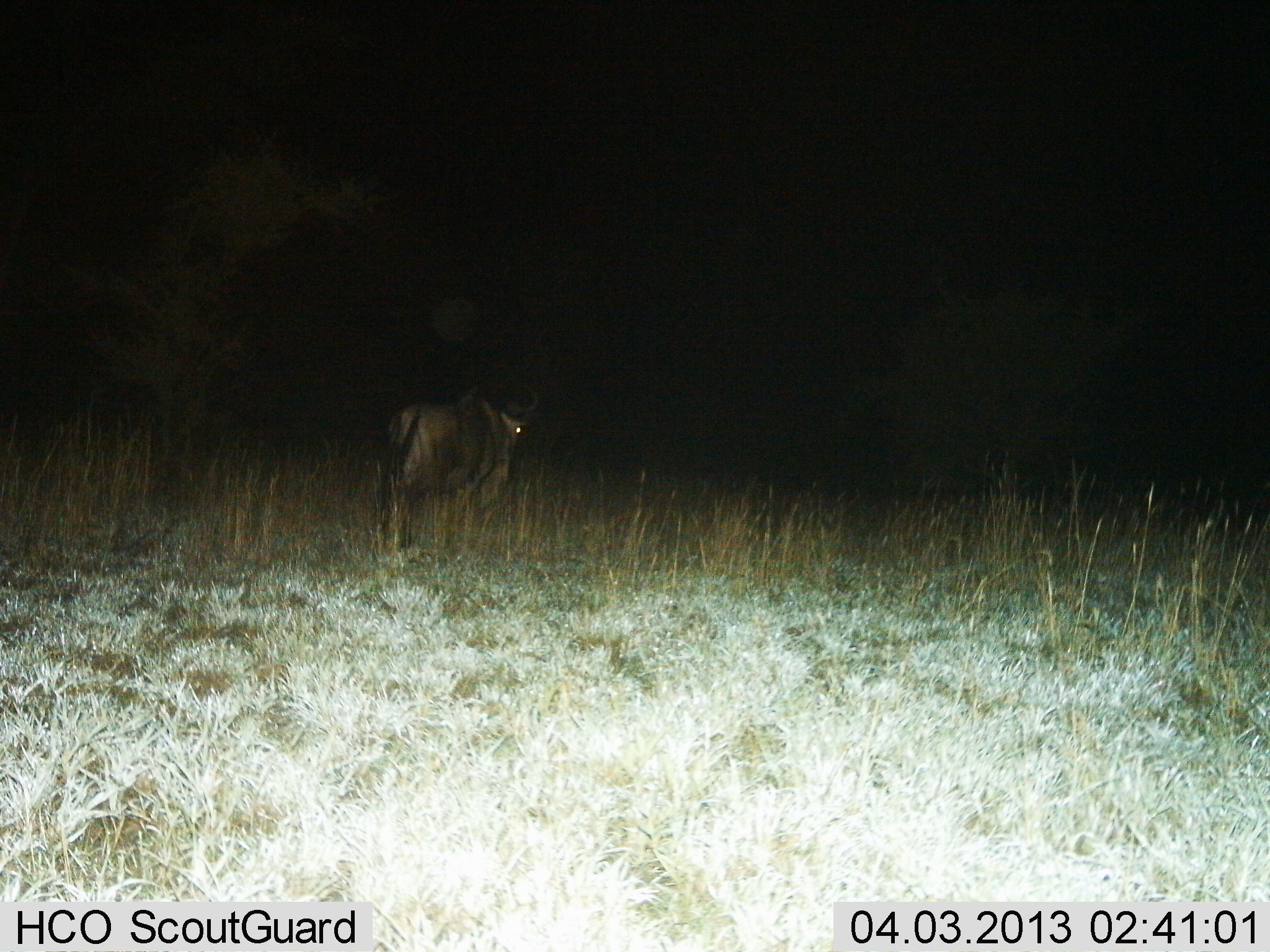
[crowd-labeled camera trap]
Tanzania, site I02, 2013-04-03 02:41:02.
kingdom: Animalia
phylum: Chordata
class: Mammalia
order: Artiodactyla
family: Bovidae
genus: Connochaetes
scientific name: Connochaetes taurinus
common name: blue wildebeest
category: wildebeest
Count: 1.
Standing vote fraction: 69%.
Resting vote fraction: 0%.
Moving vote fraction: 31%.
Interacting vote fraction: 0%.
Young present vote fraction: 0%.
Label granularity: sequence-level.